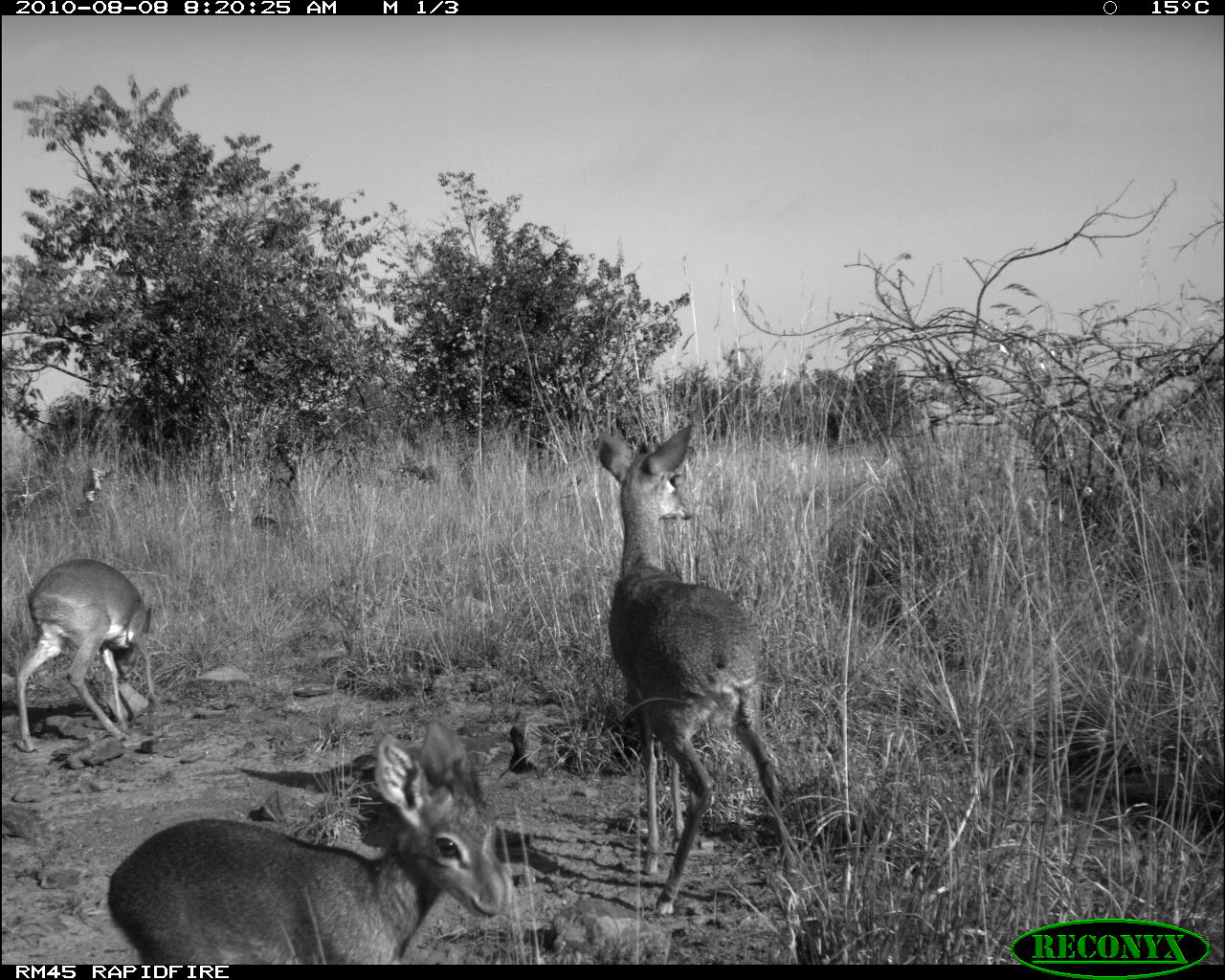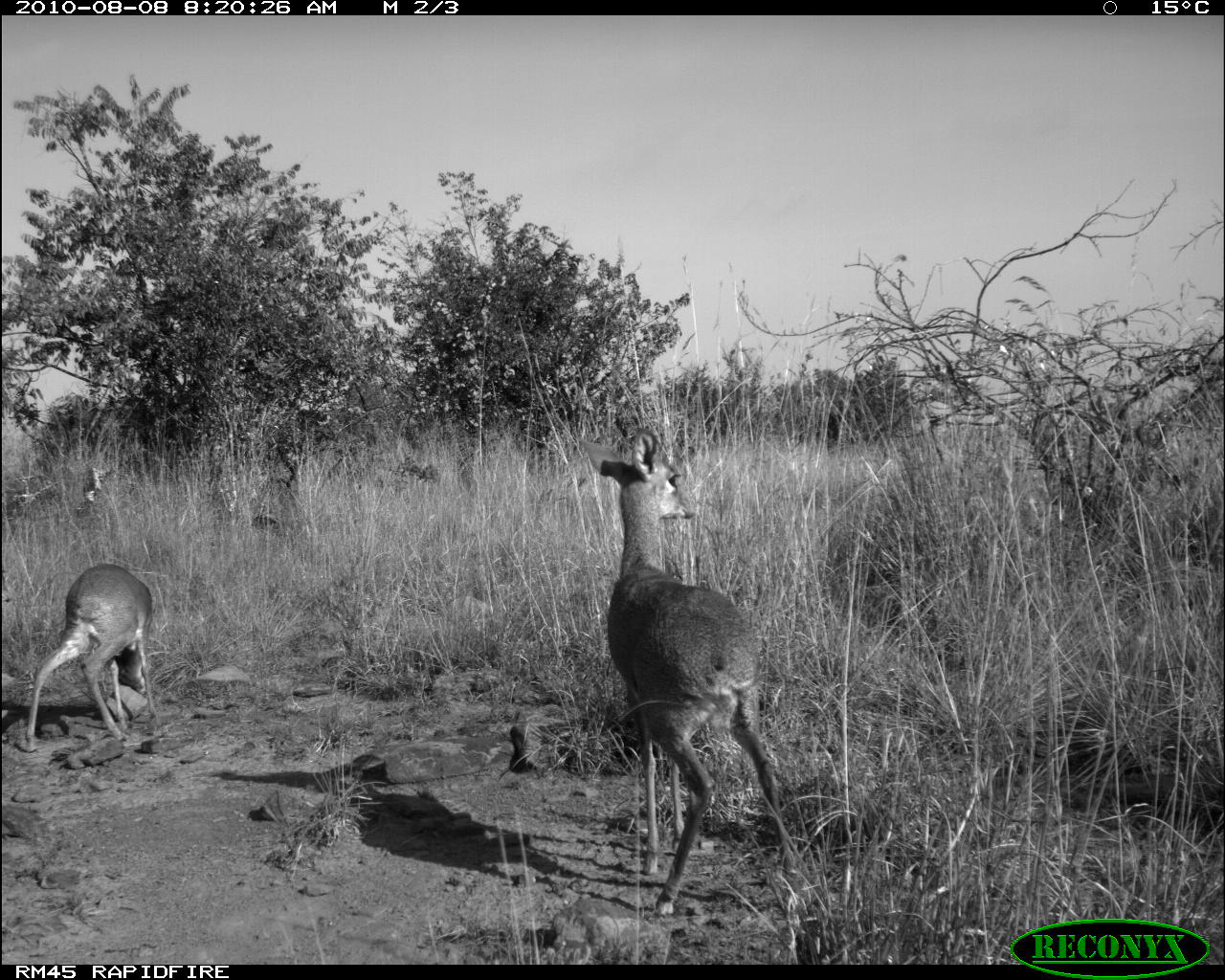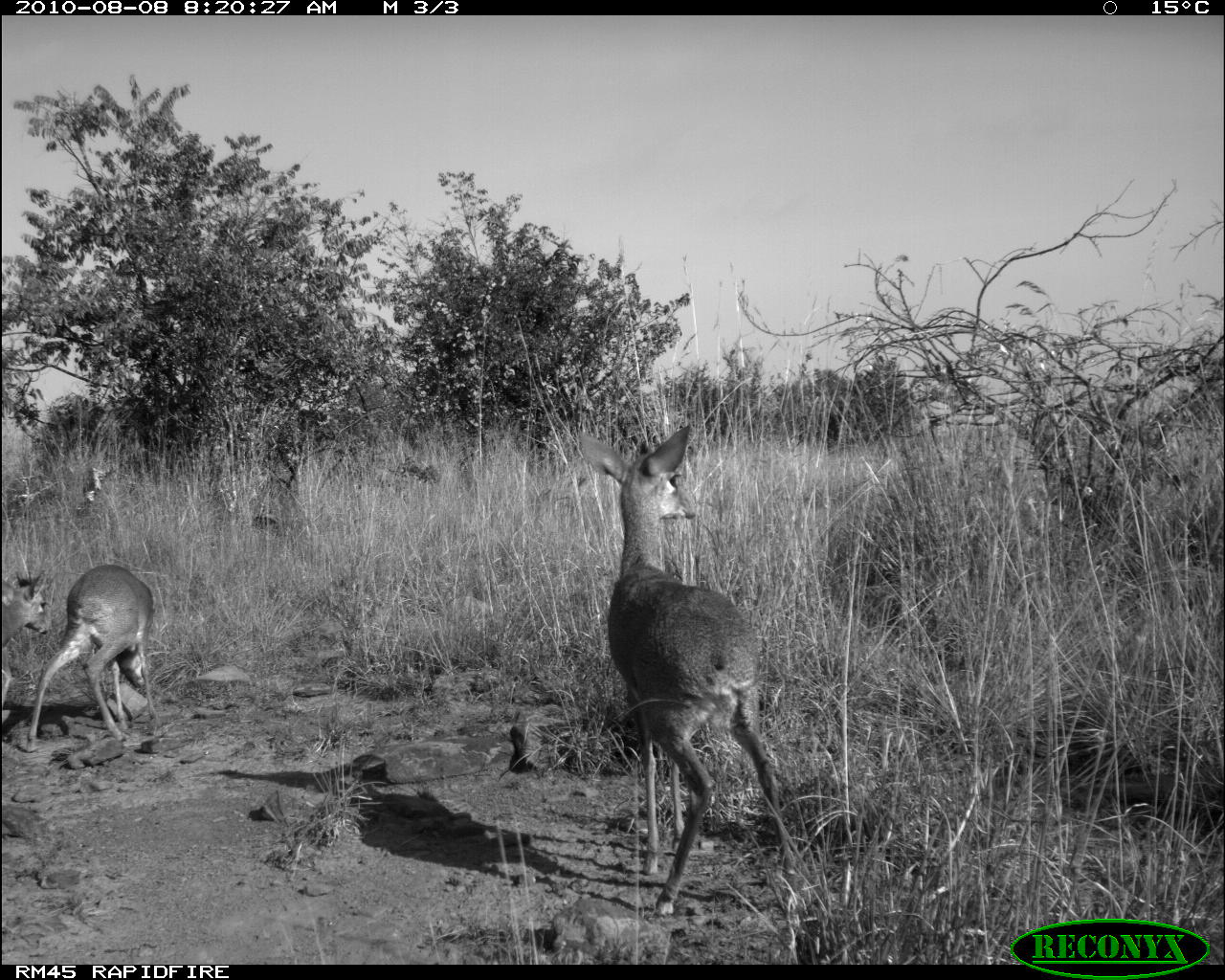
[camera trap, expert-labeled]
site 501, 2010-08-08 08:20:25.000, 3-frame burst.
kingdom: Animalia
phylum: Chordata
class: Mammalia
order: Artiodactyla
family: Bovidae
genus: Tragelaphus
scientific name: Tragelaphus oryx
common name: eland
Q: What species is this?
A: Tragelaphus oryx (eland).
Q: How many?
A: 3.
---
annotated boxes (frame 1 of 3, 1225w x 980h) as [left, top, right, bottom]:
tragelaphus oryx: [595, 422, 804, 916]; [107, 714, 515, 962]; [13, 556, 162, 754]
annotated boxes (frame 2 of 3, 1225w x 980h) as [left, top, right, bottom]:
tragelaphus oryx: [572, 428, 804, 917]; [25, 565, 157, 753]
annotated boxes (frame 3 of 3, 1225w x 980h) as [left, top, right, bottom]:
tragelaphus oryx: [577, 423, 807, 921]; [26, 564, 159, 754]; [2, 572, 51, 711]